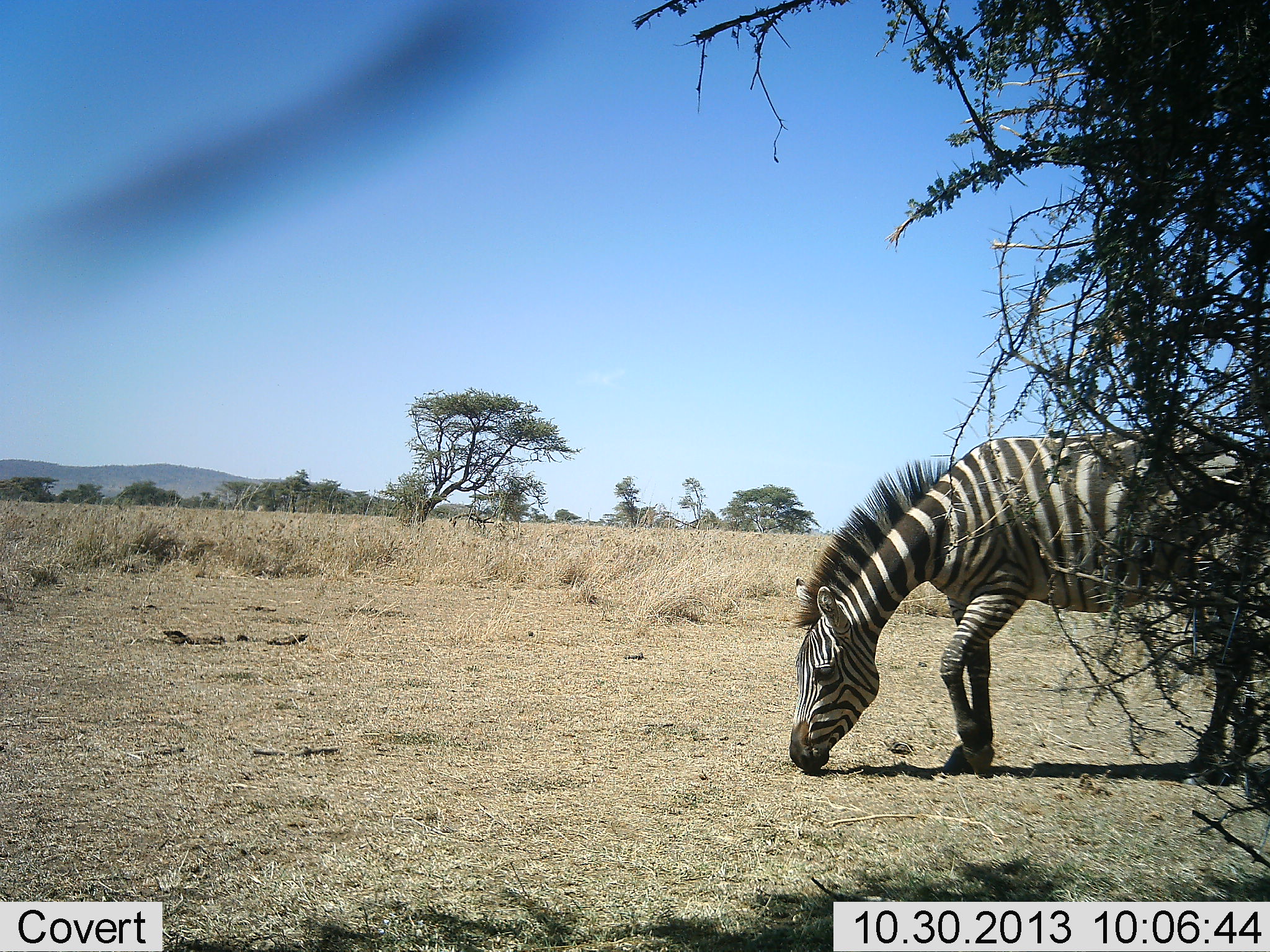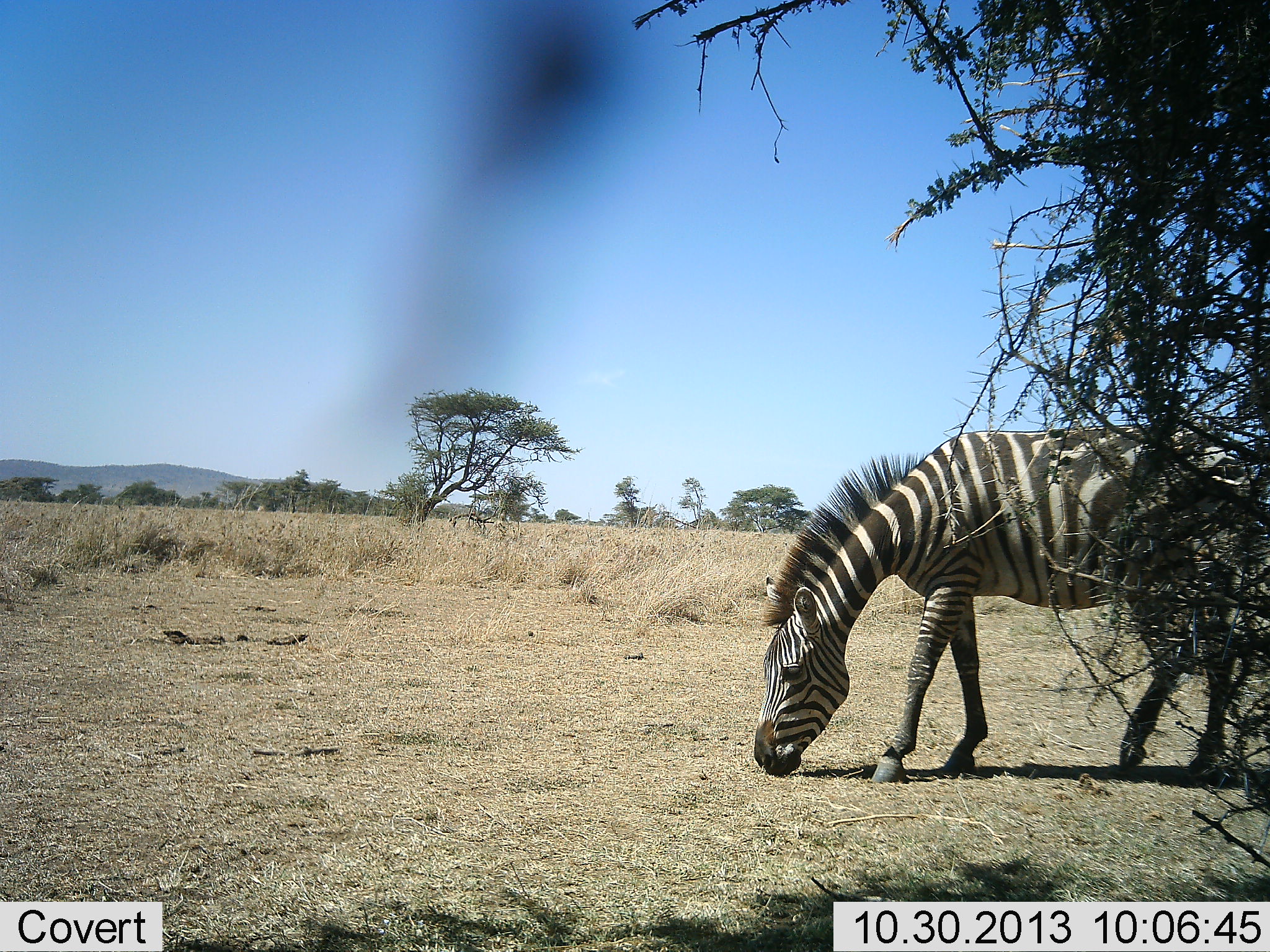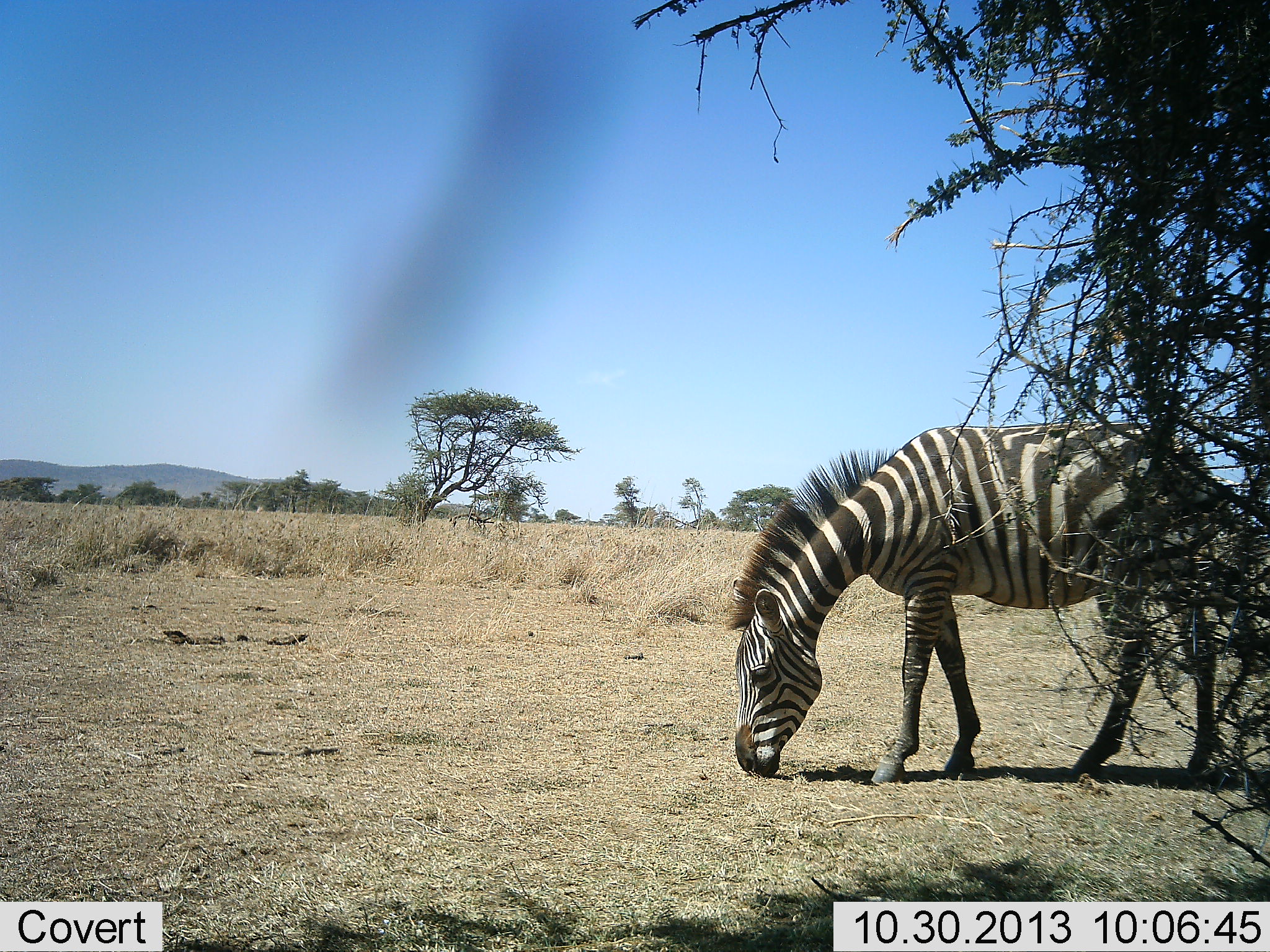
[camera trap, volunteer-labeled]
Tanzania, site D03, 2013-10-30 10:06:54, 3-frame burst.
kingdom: Animalia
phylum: Chordata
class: Mammalia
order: Perissodactyla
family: Equidae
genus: Equus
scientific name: Equus quagga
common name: plains zebra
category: zebra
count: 1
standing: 10%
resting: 0%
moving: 40%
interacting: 0%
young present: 0%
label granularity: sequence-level